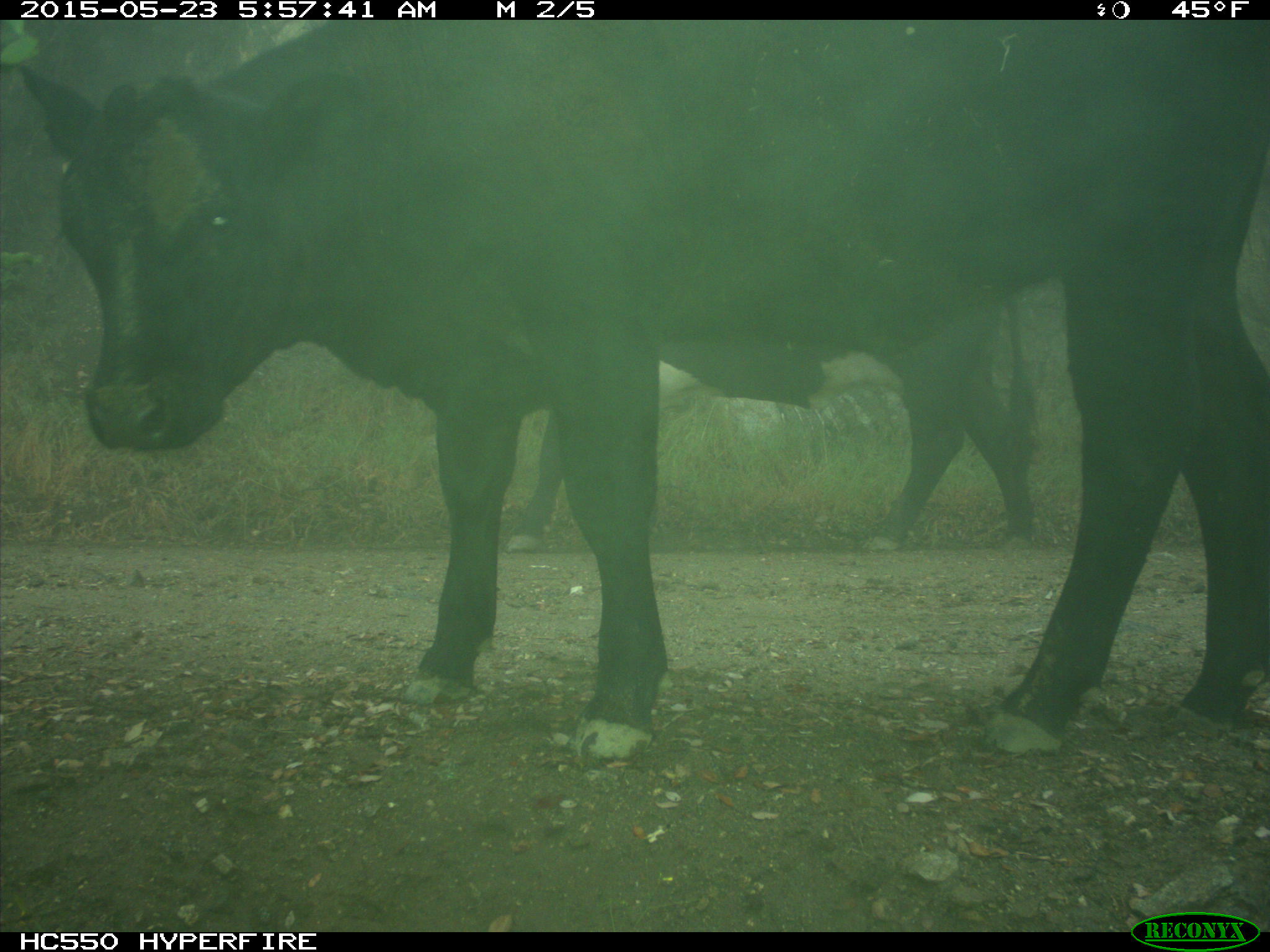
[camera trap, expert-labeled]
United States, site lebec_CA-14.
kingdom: Animalia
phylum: Chordata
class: Mammalia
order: Artiodactyla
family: Bovidae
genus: Bos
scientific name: Bos taurus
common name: domestic cow